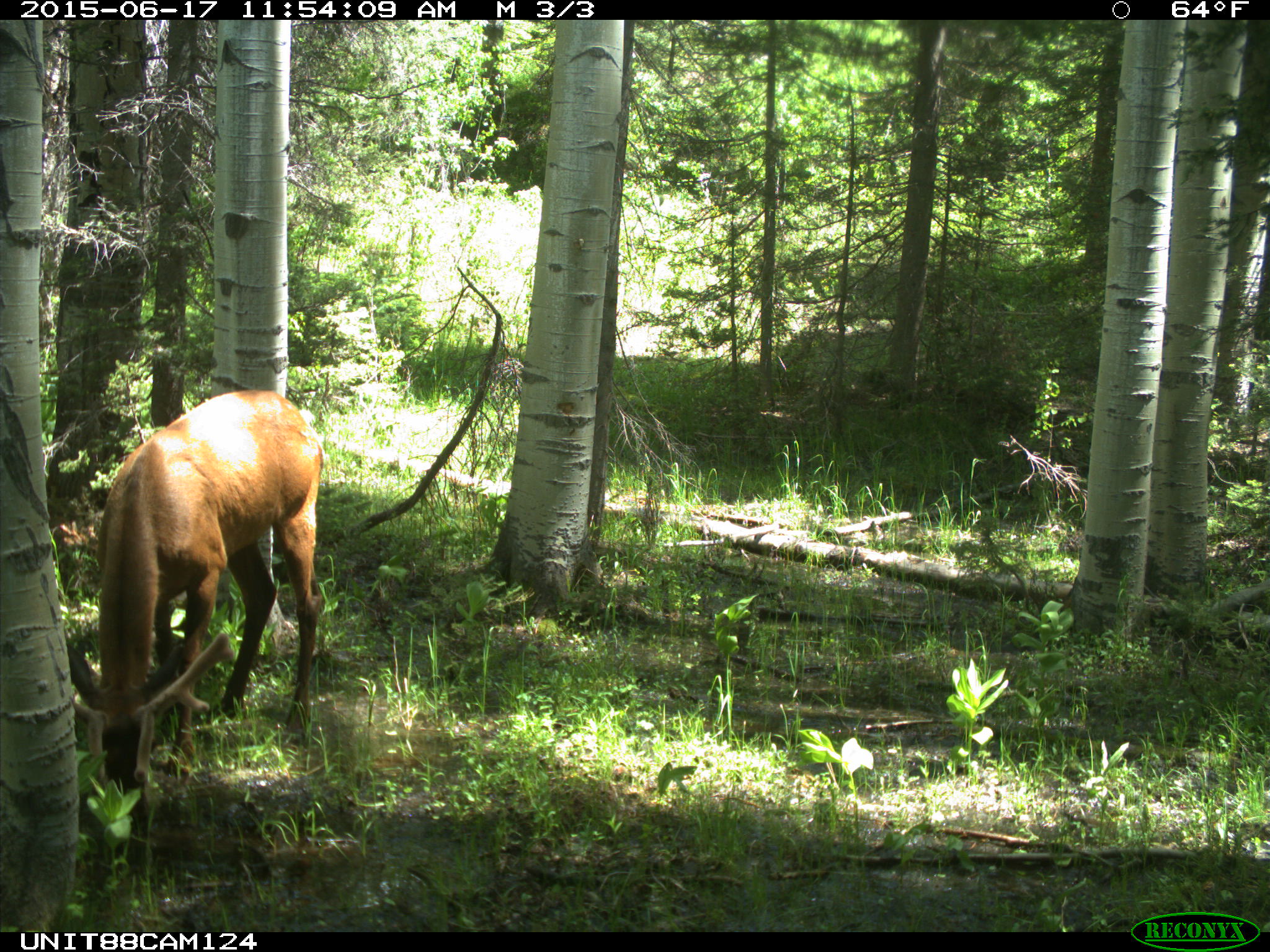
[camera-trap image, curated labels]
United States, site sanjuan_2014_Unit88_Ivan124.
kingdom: Animalia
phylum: Chordata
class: Mammalia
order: Artiodactyla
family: Cervidae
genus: Cervus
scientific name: Cervus elaphus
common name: red deer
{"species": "Cervus elaphus (red deer)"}